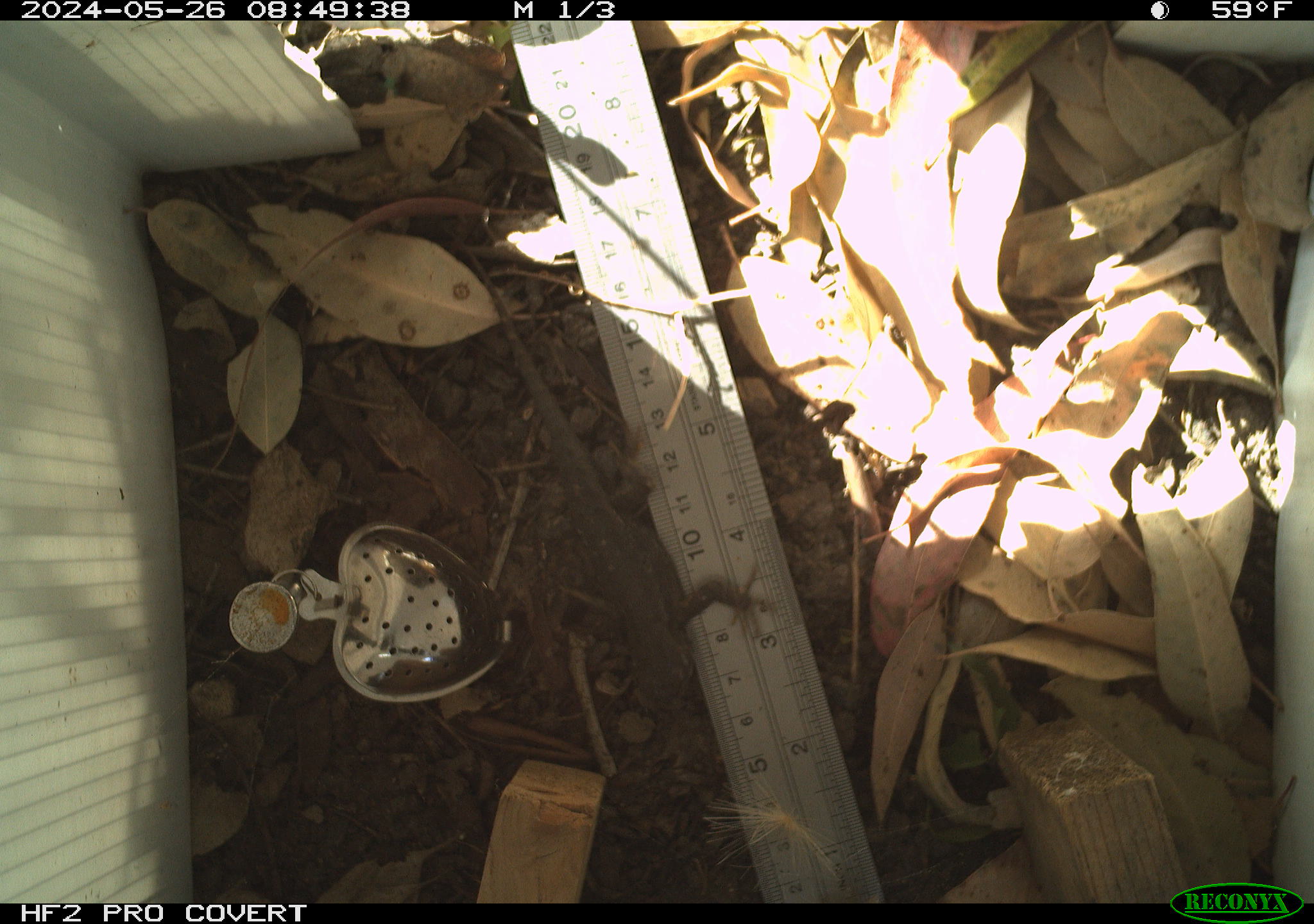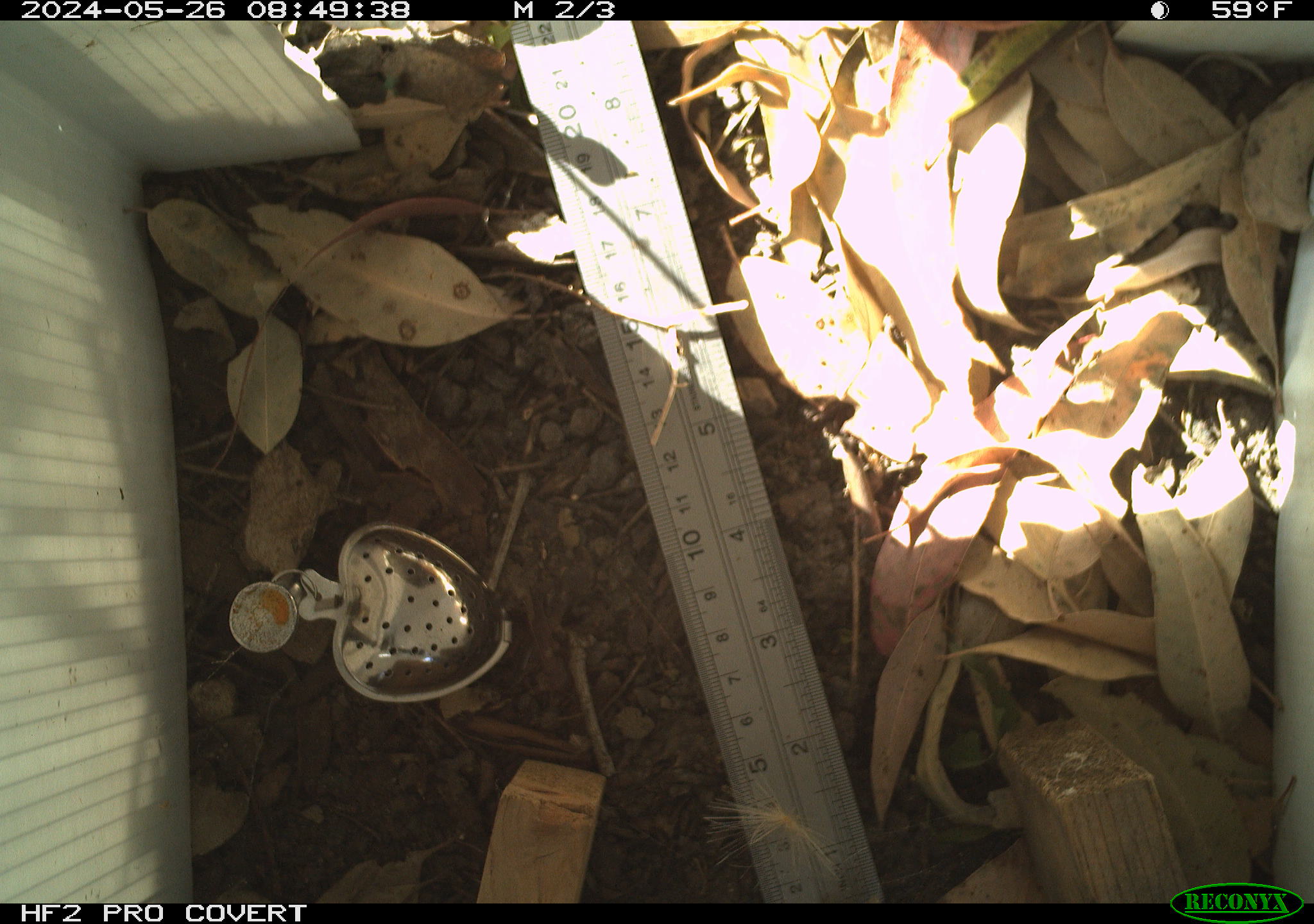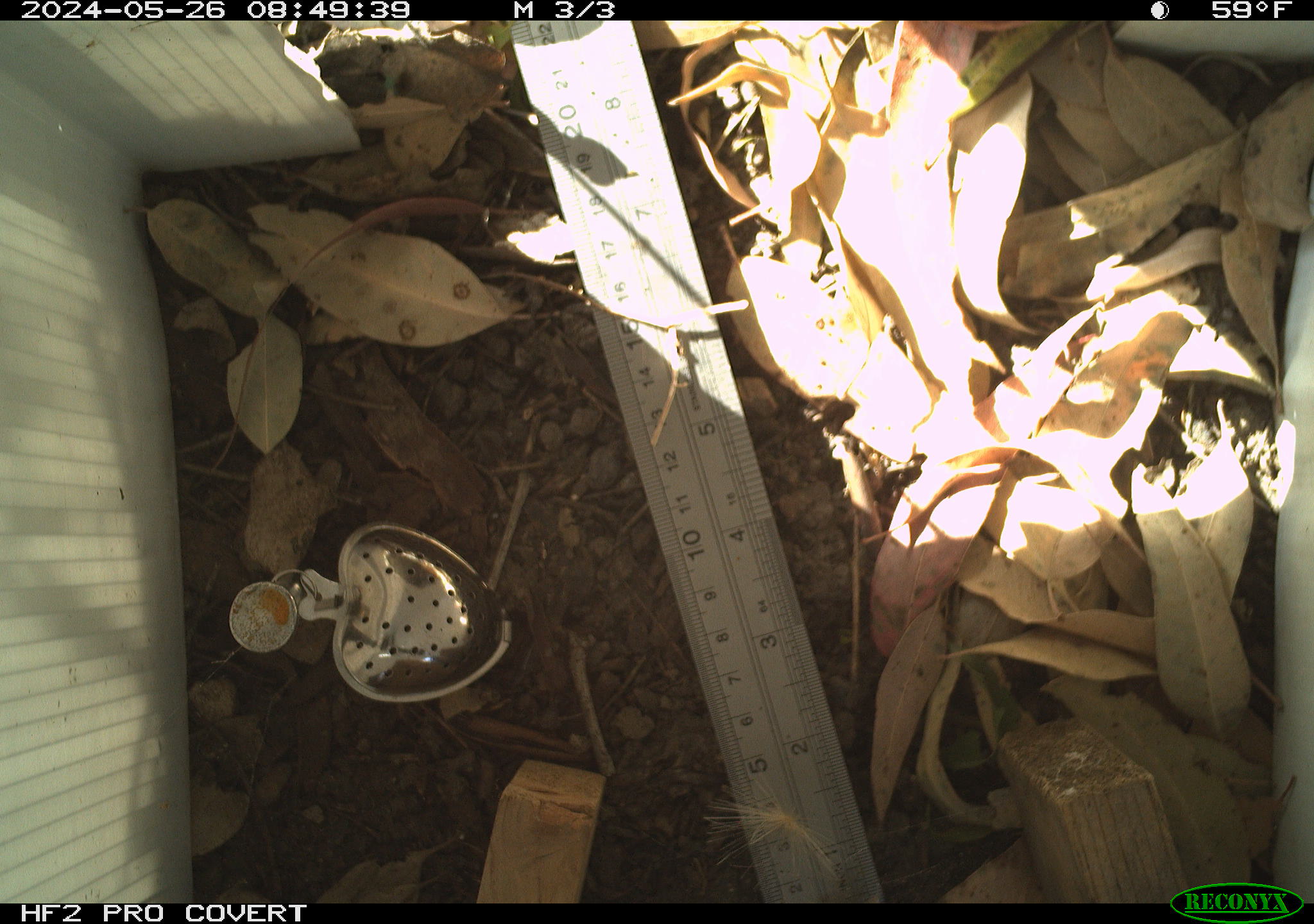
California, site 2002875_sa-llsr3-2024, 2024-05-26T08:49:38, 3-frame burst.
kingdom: Animalia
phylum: Chordata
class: Reptilia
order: Squamata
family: Phrynosomatidae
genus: Sceloporus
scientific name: Sceloporus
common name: spiny lizards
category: sceloporus species